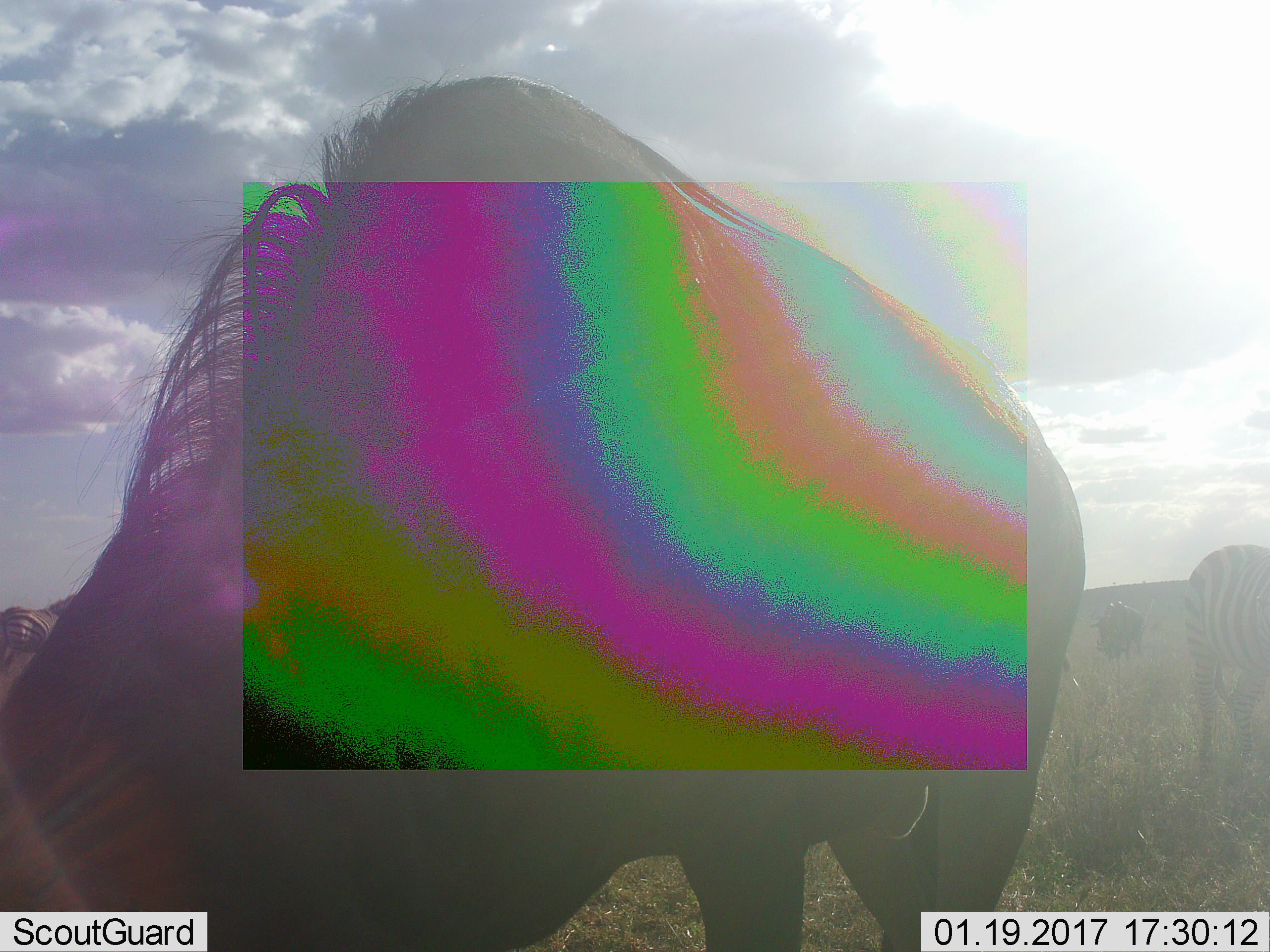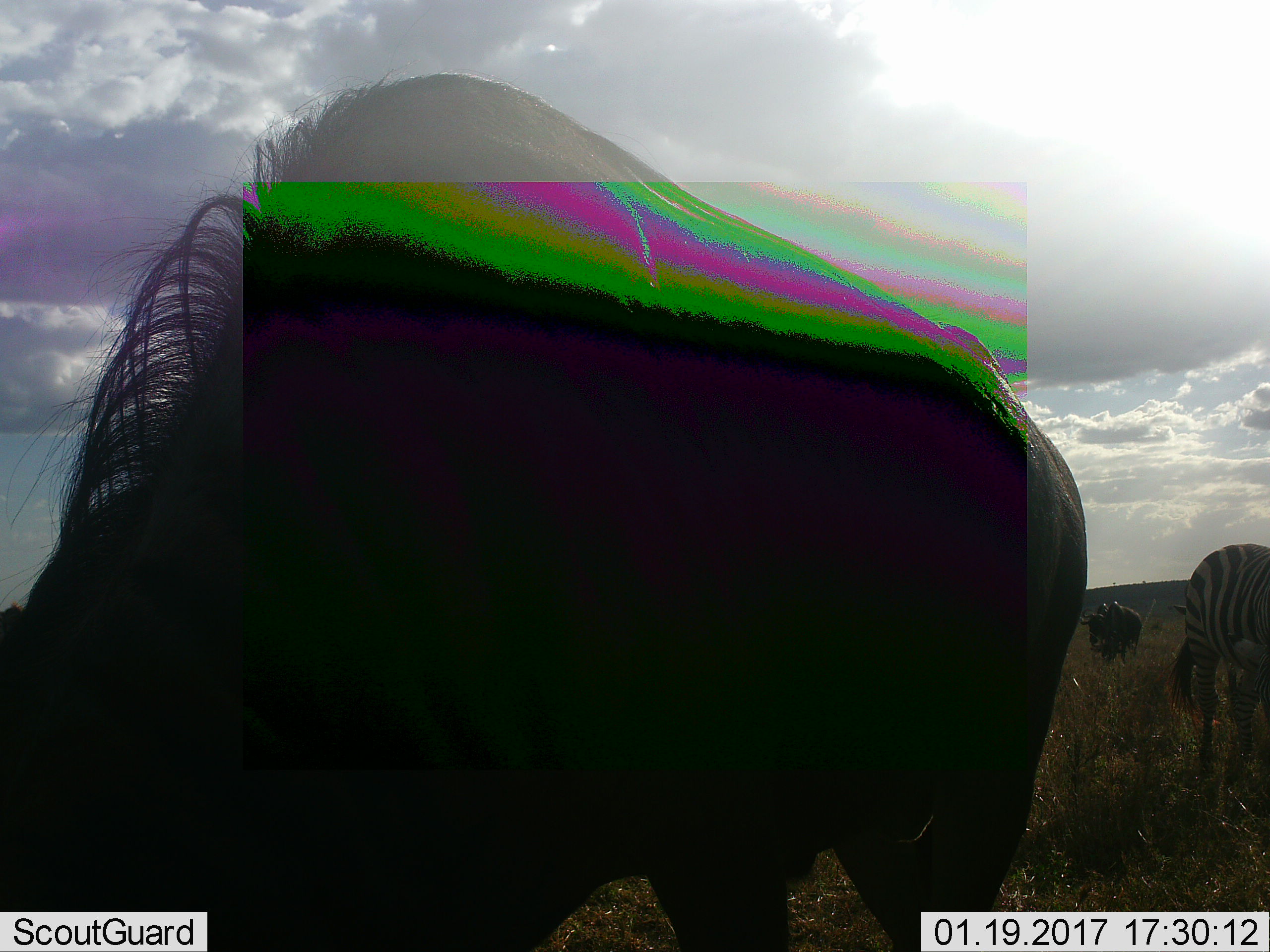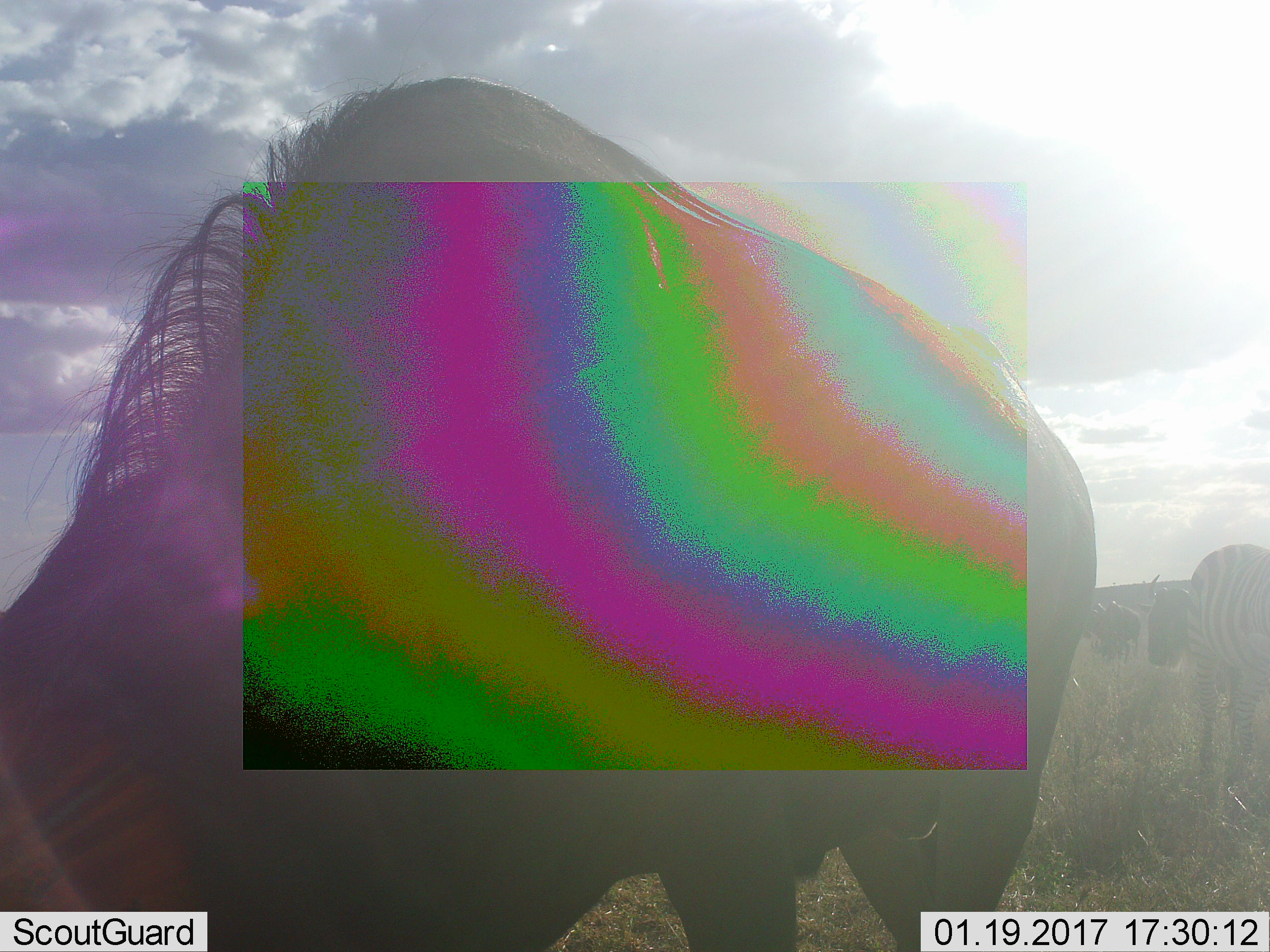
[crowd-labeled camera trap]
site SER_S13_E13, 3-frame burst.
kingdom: Animalia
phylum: Chordata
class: Mammalia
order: Artiodactyla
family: Bovidae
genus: Connochaetes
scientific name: Connochaetes taurinus taurinus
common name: blue wildebeest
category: wildebeestblue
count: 2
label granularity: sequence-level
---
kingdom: Animalia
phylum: Chordata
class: Mammalia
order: Perissodactyla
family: Equidae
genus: Equus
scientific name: Equus quagga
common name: plains zebra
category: zebraplains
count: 2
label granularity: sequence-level